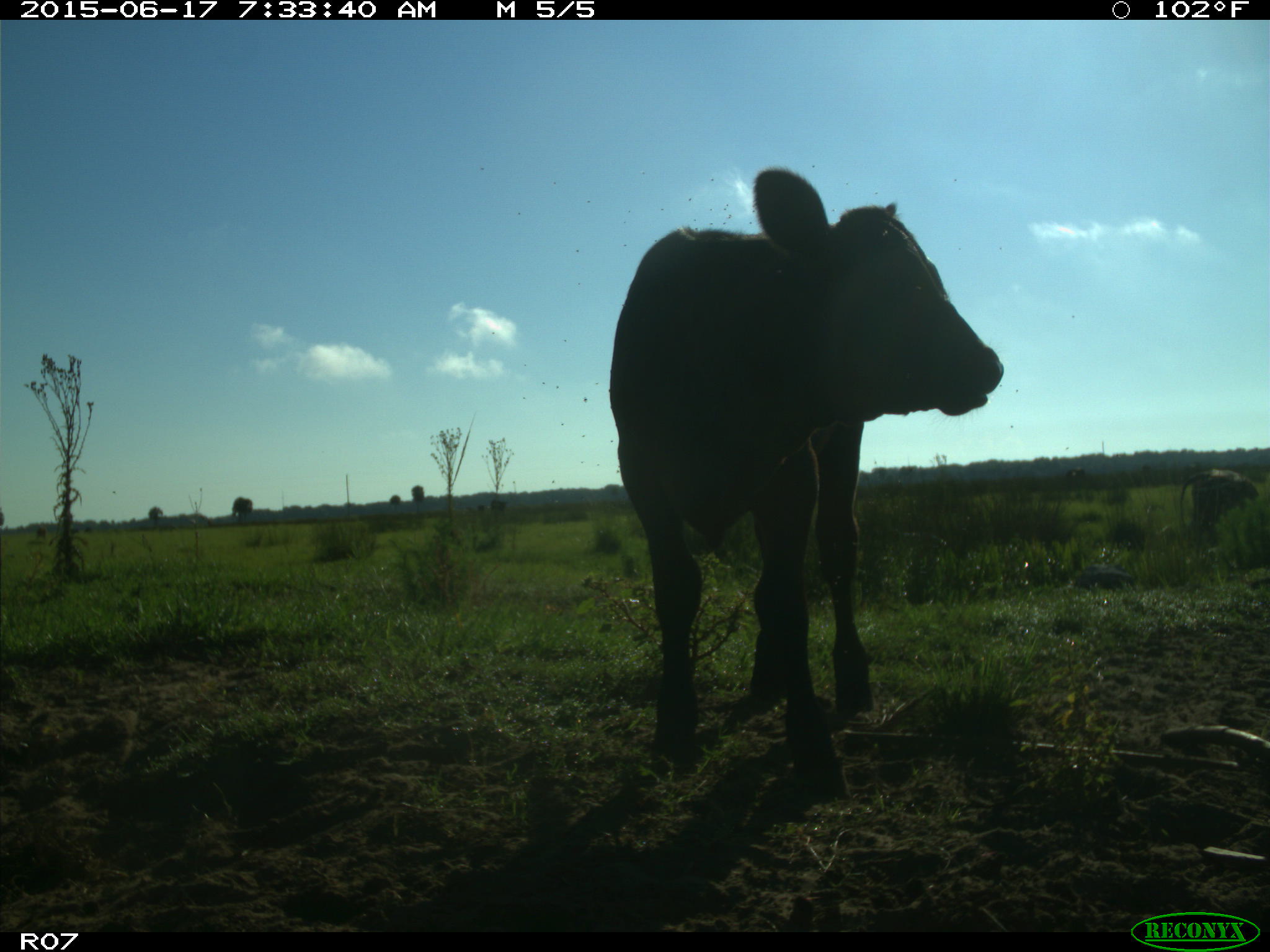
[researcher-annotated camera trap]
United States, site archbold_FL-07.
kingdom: Animalia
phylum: Chordata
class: Mammalia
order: Artiodactyla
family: Bovidae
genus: Bos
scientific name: Bos taurus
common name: domestic cow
Bos taurus (domestic cow).